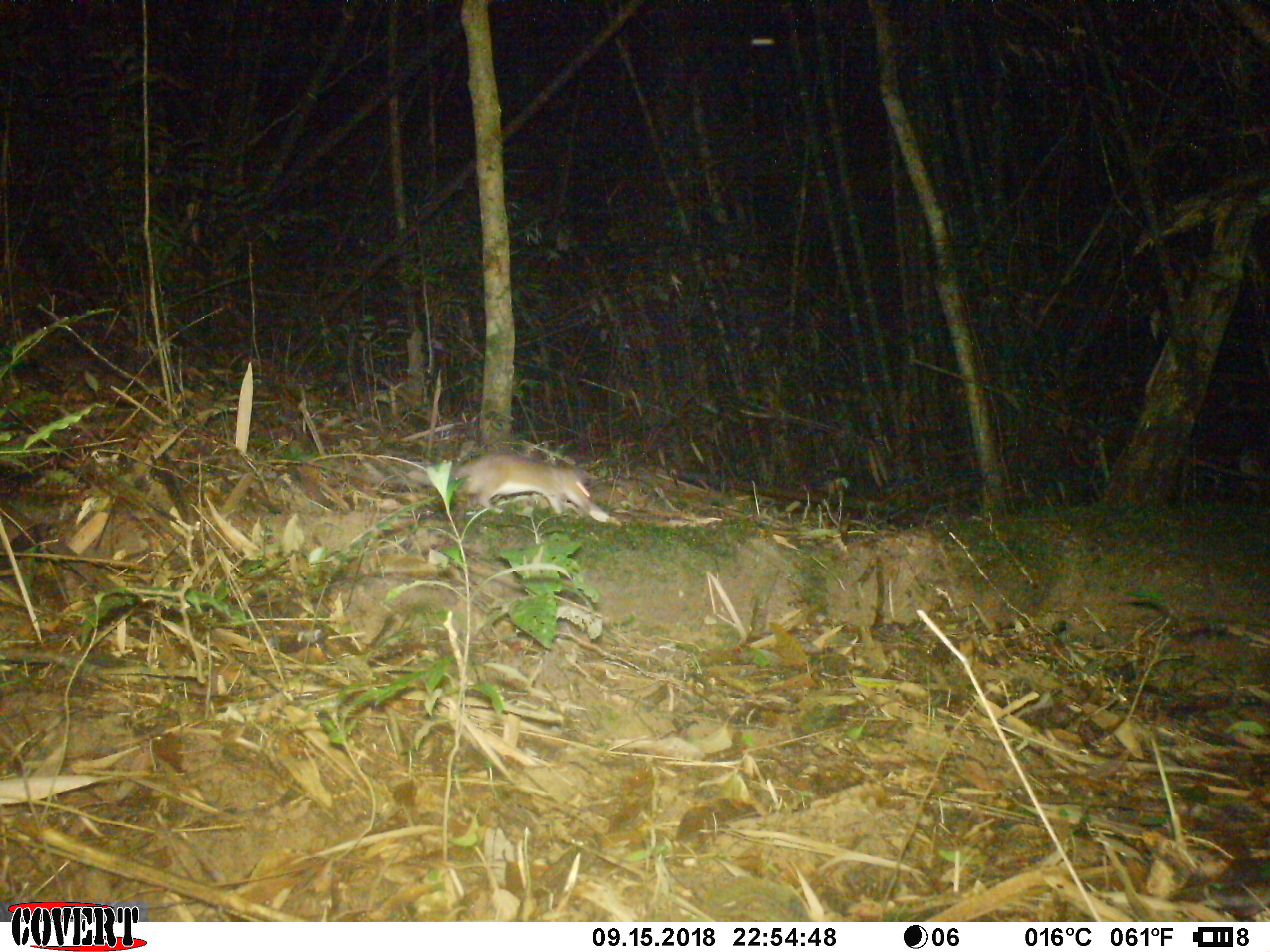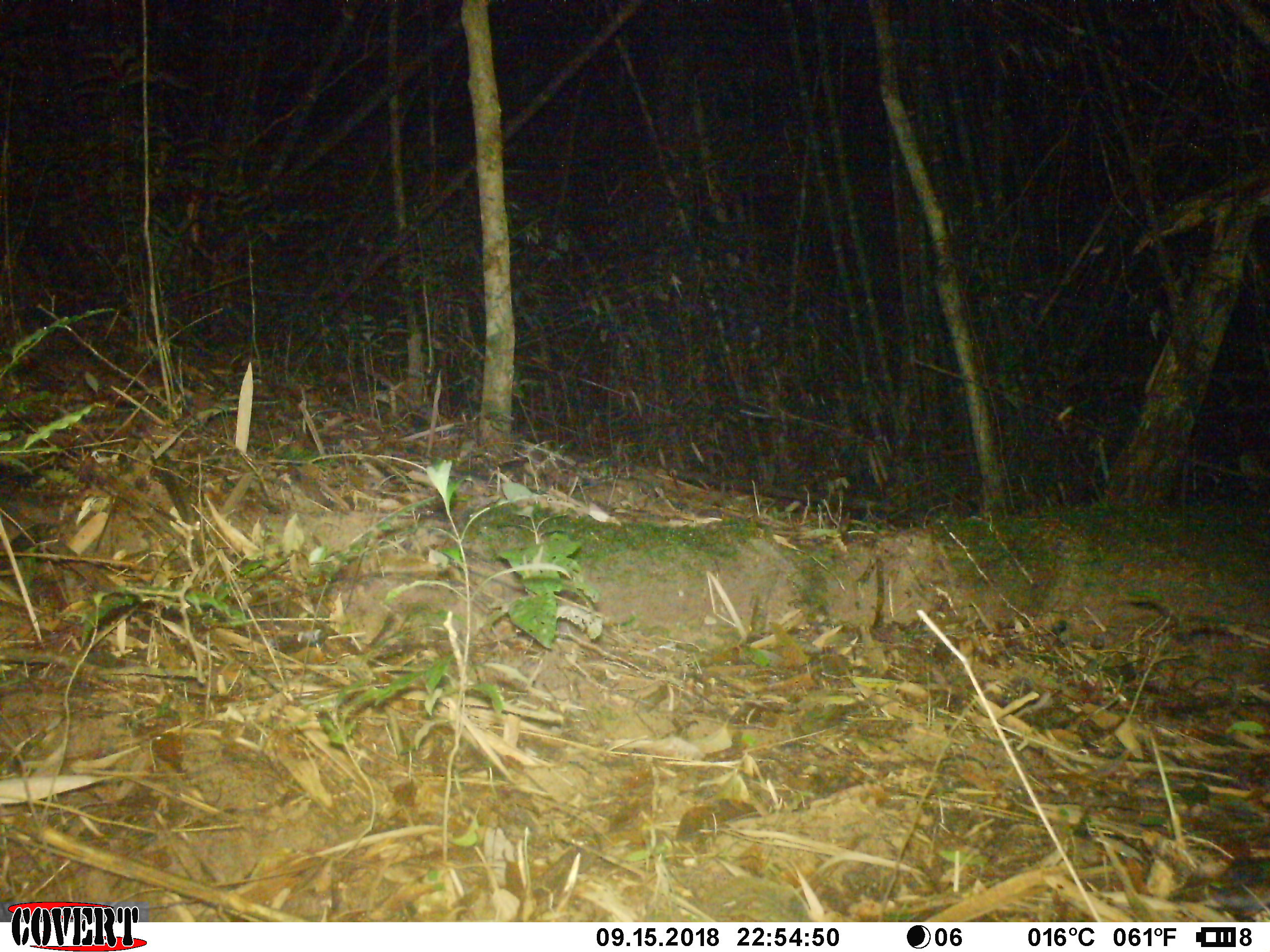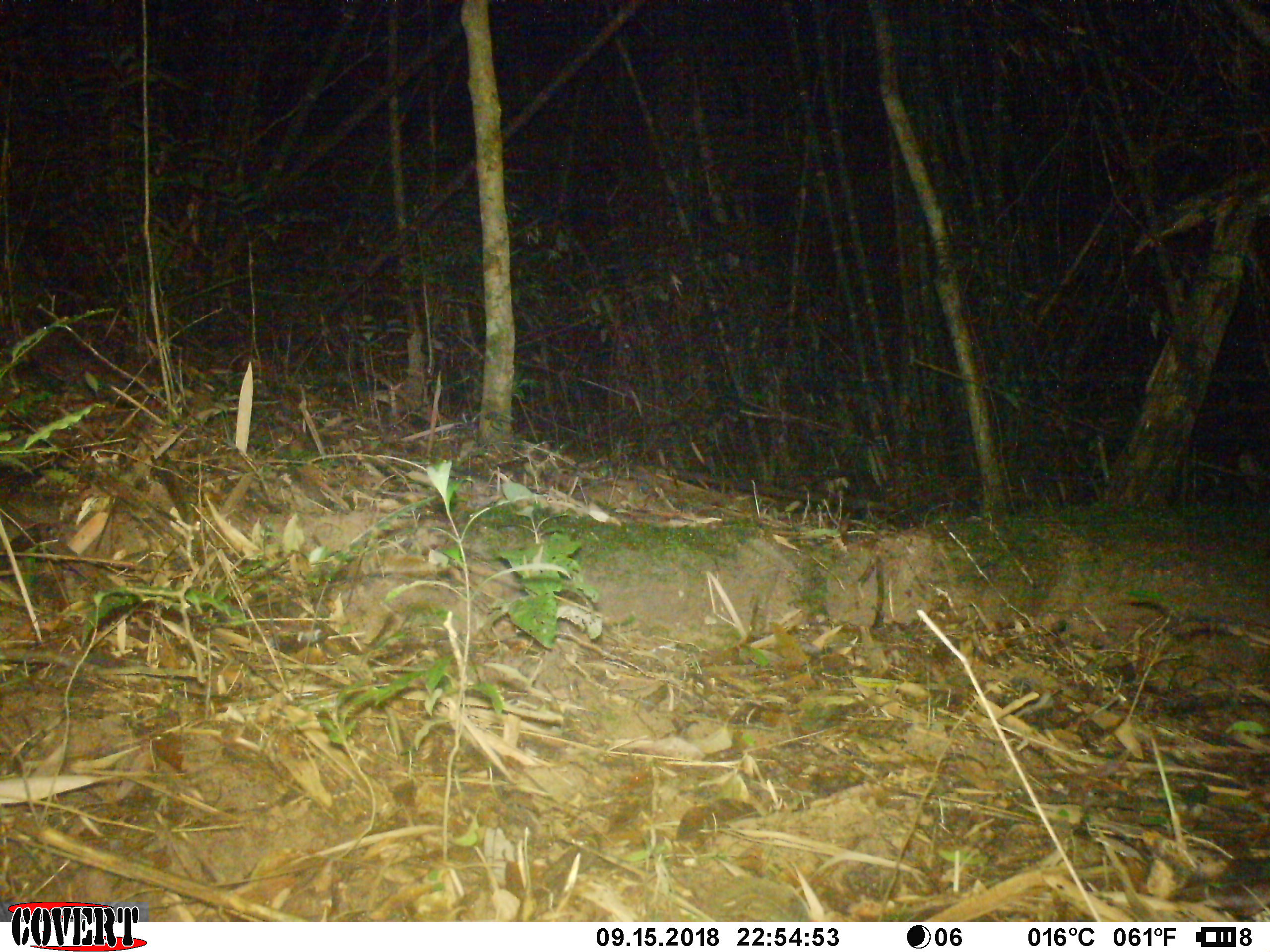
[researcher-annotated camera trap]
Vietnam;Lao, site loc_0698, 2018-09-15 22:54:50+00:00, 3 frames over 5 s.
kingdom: Animalia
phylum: Chordata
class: Mammalia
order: Rodentia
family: Muridae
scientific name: Muridae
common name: old-world mice and rats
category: unidentified murid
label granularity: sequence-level